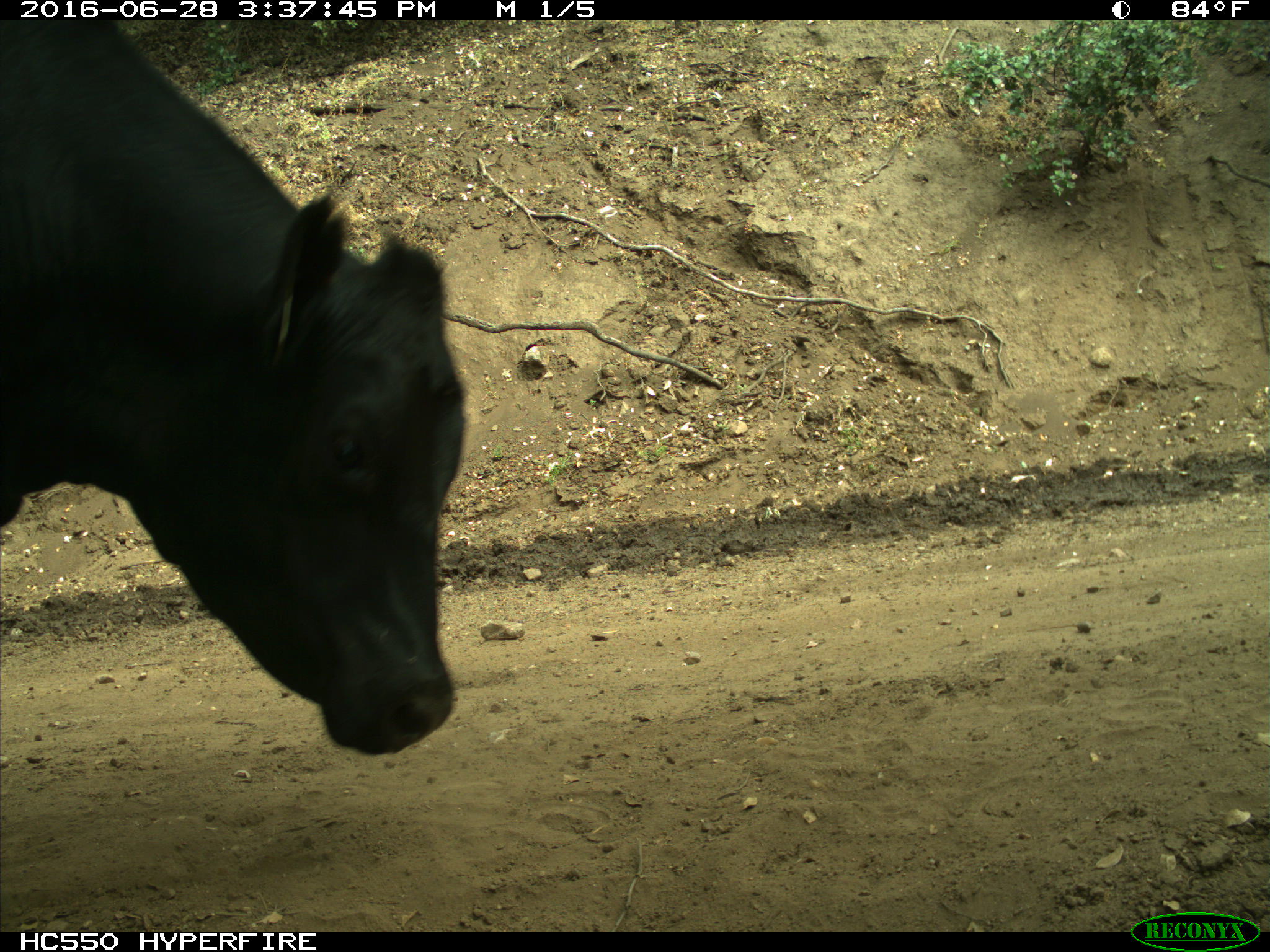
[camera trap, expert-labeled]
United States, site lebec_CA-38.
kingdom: Animalia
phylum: Chordata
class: Mammalia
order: Artiodactyla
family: Bovidae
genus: Bos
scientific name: Bos taurus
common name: domestic cow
Bos taurus (domestic cow).